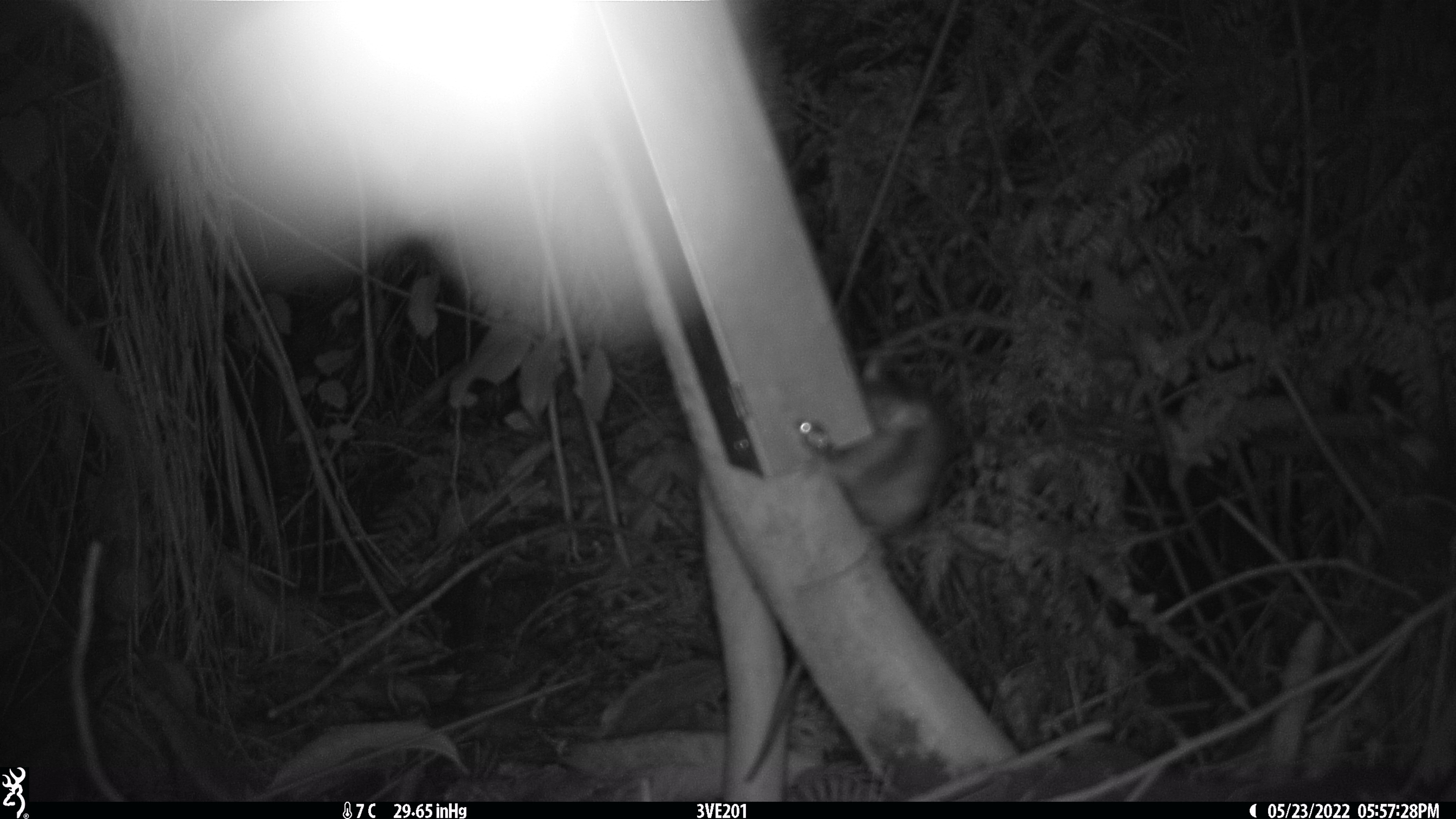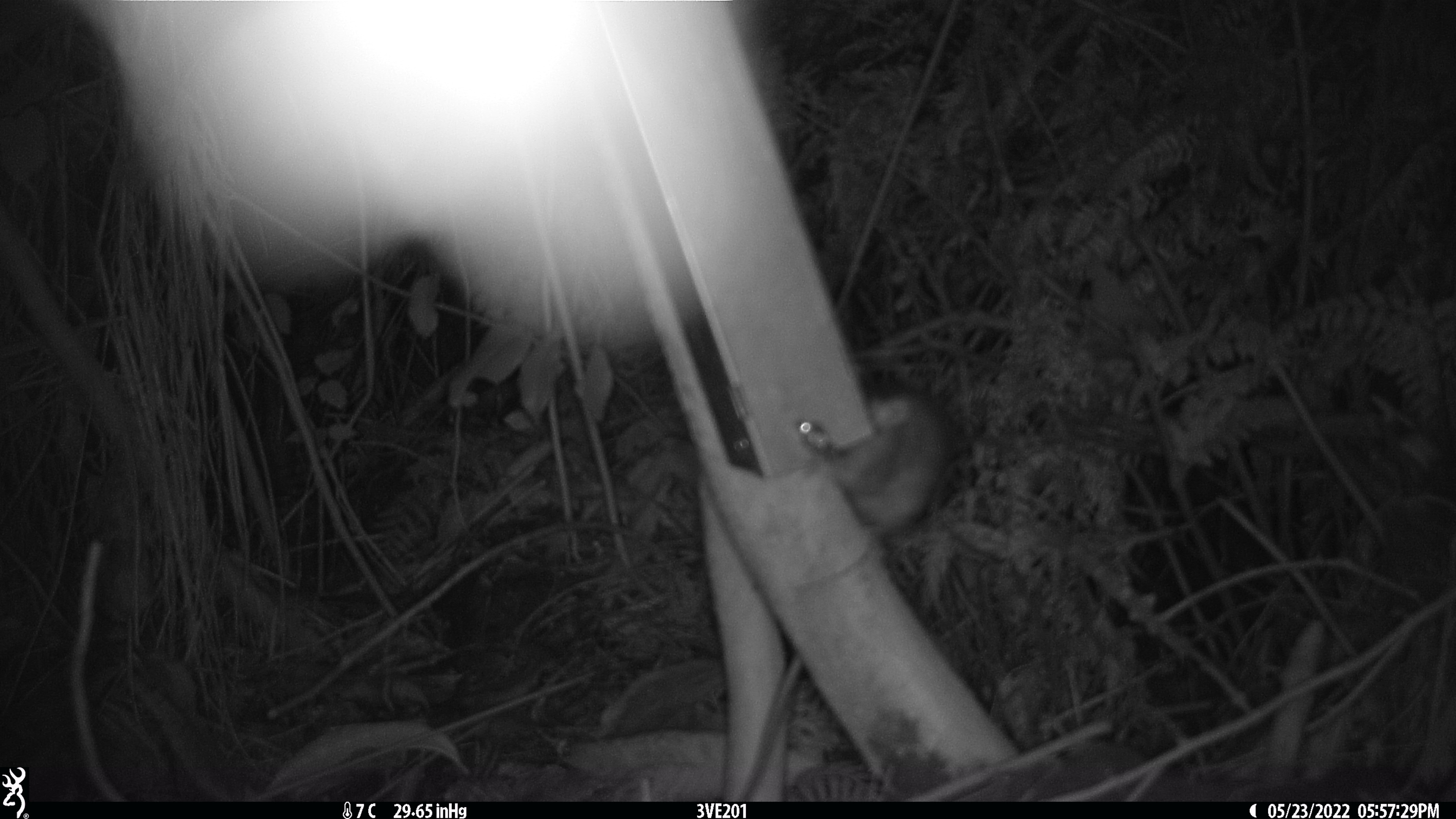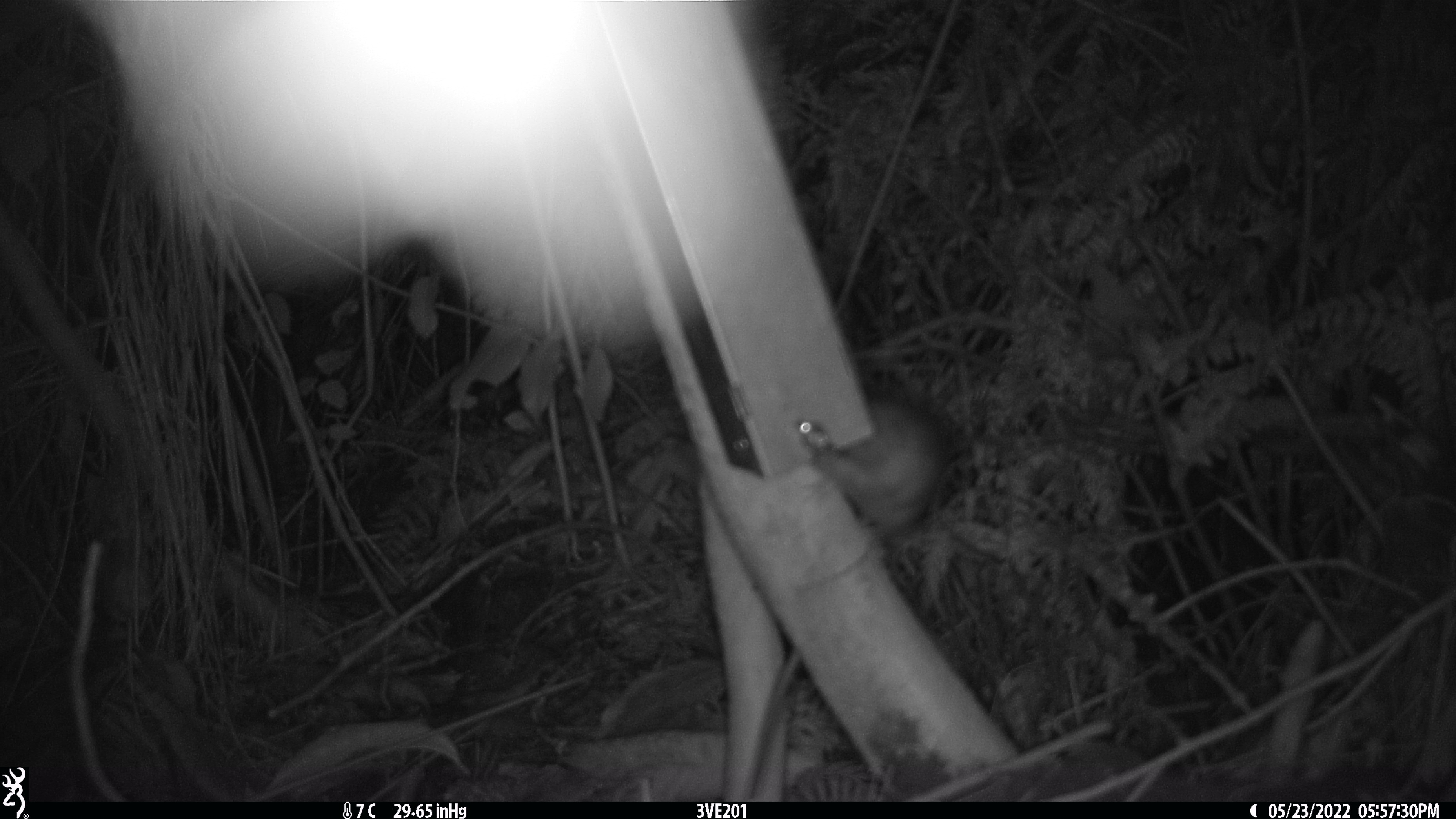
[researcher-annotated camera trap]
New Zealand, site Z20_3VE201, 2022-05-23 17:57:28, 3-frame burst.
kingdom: Animalia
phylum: Chordata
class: Mammalia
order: Rodentia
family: Muridae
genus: Rattus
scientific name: Rattus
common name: rat